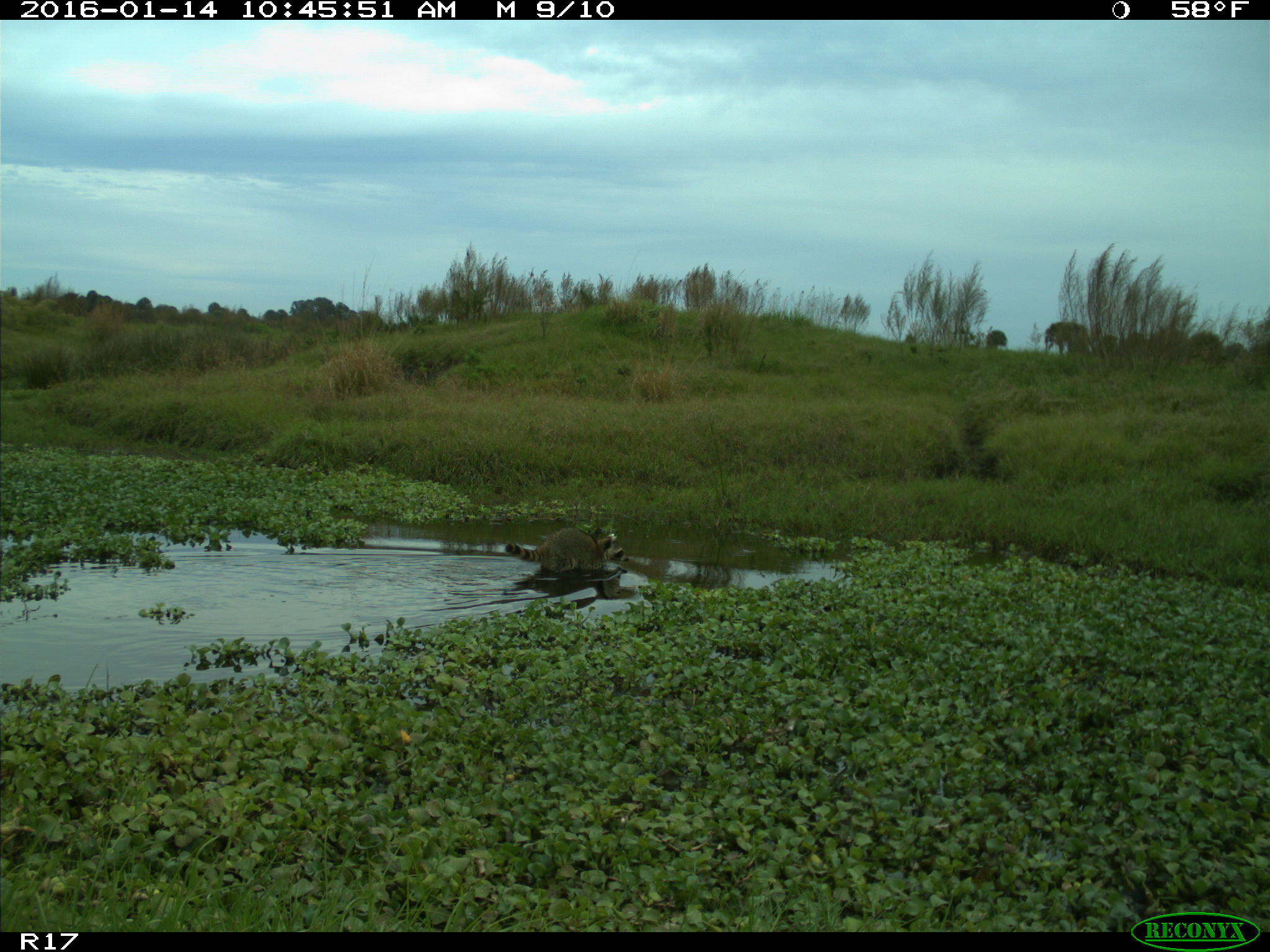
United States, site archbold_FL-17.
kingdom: Animalia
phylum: Chordata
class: Mammalia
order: Carnivora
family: Procyonidae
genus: Procyon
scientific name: Procyon lotor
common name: common raccoon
Procyon lotor (common raccoon).